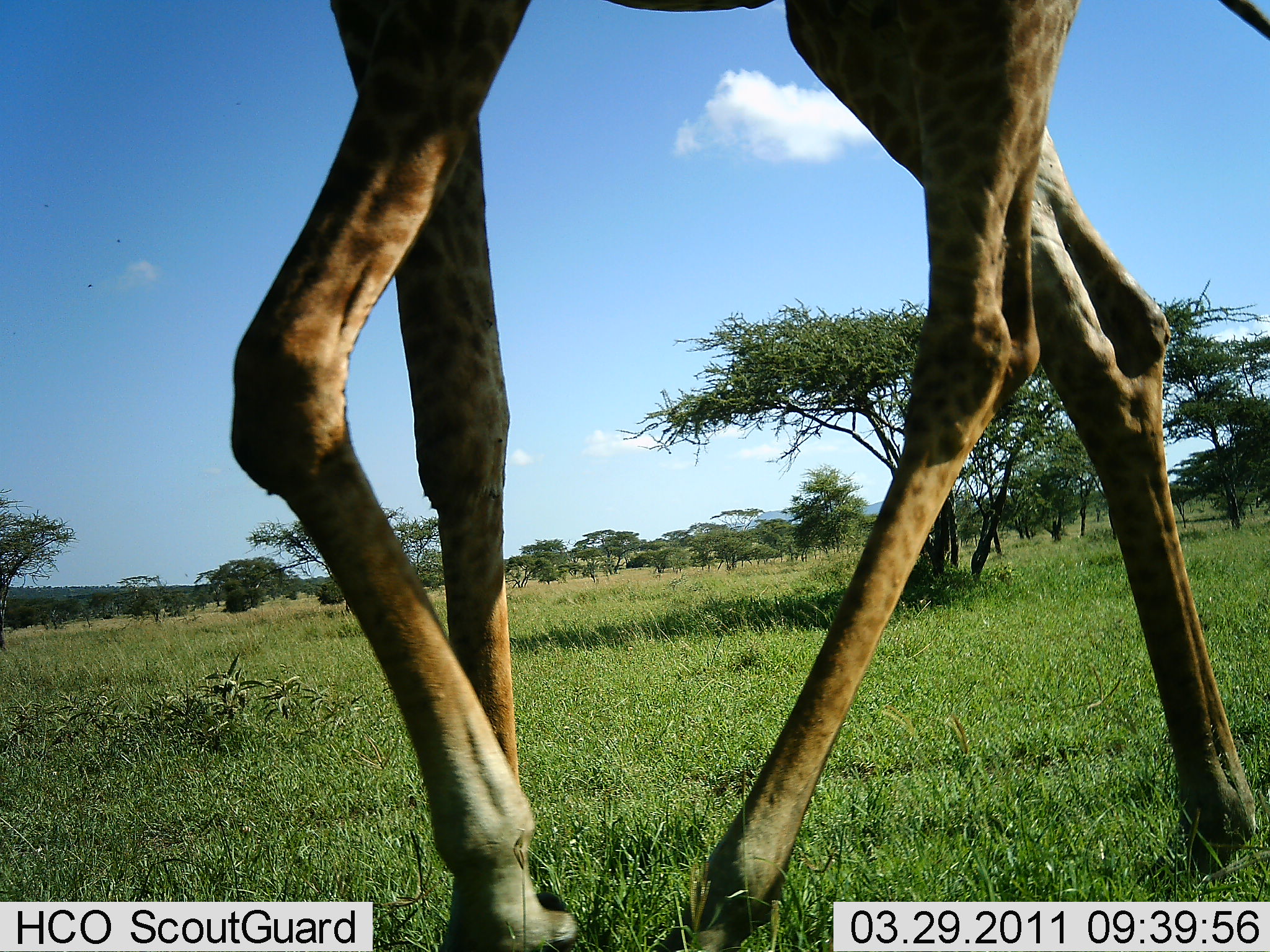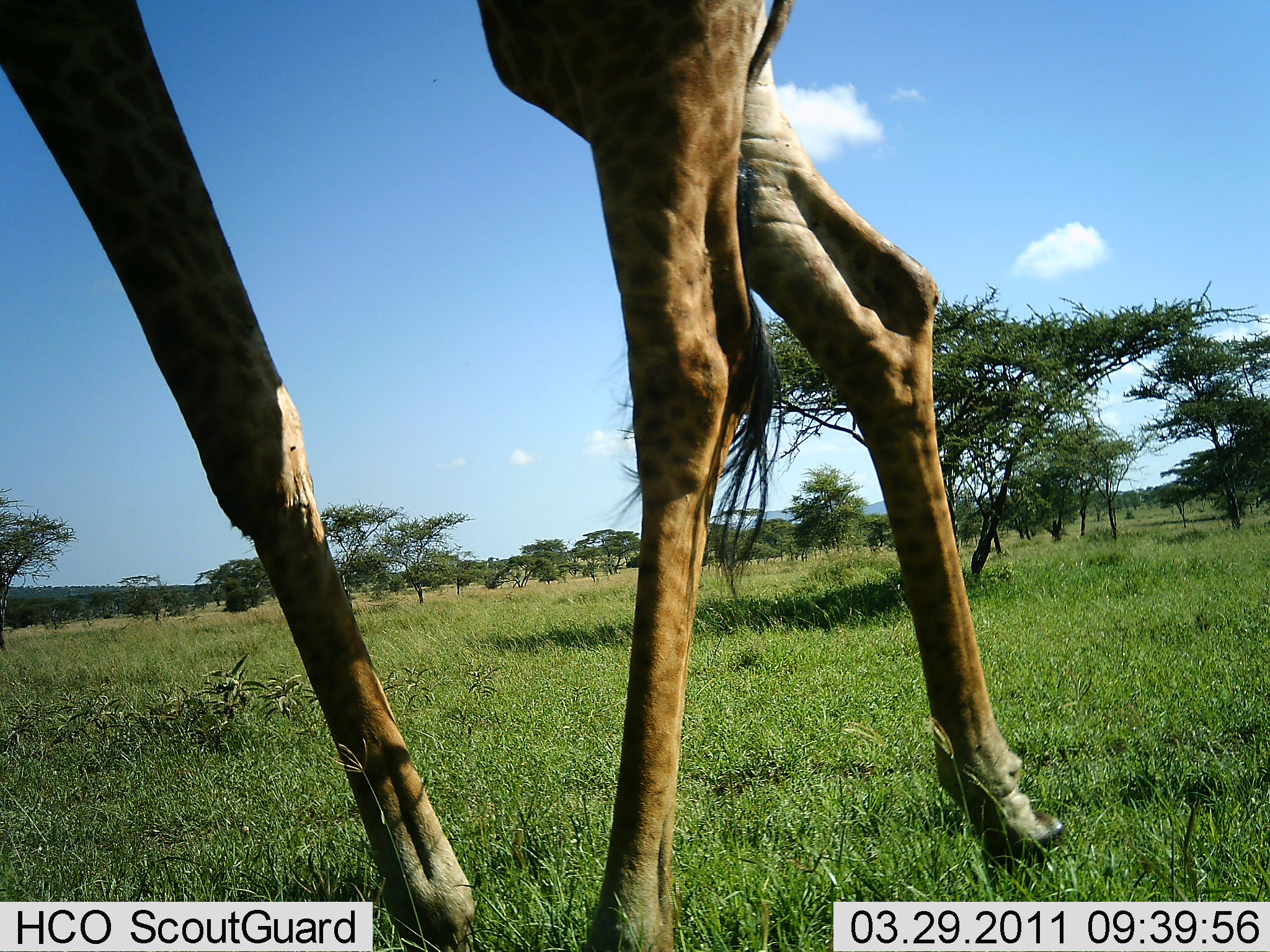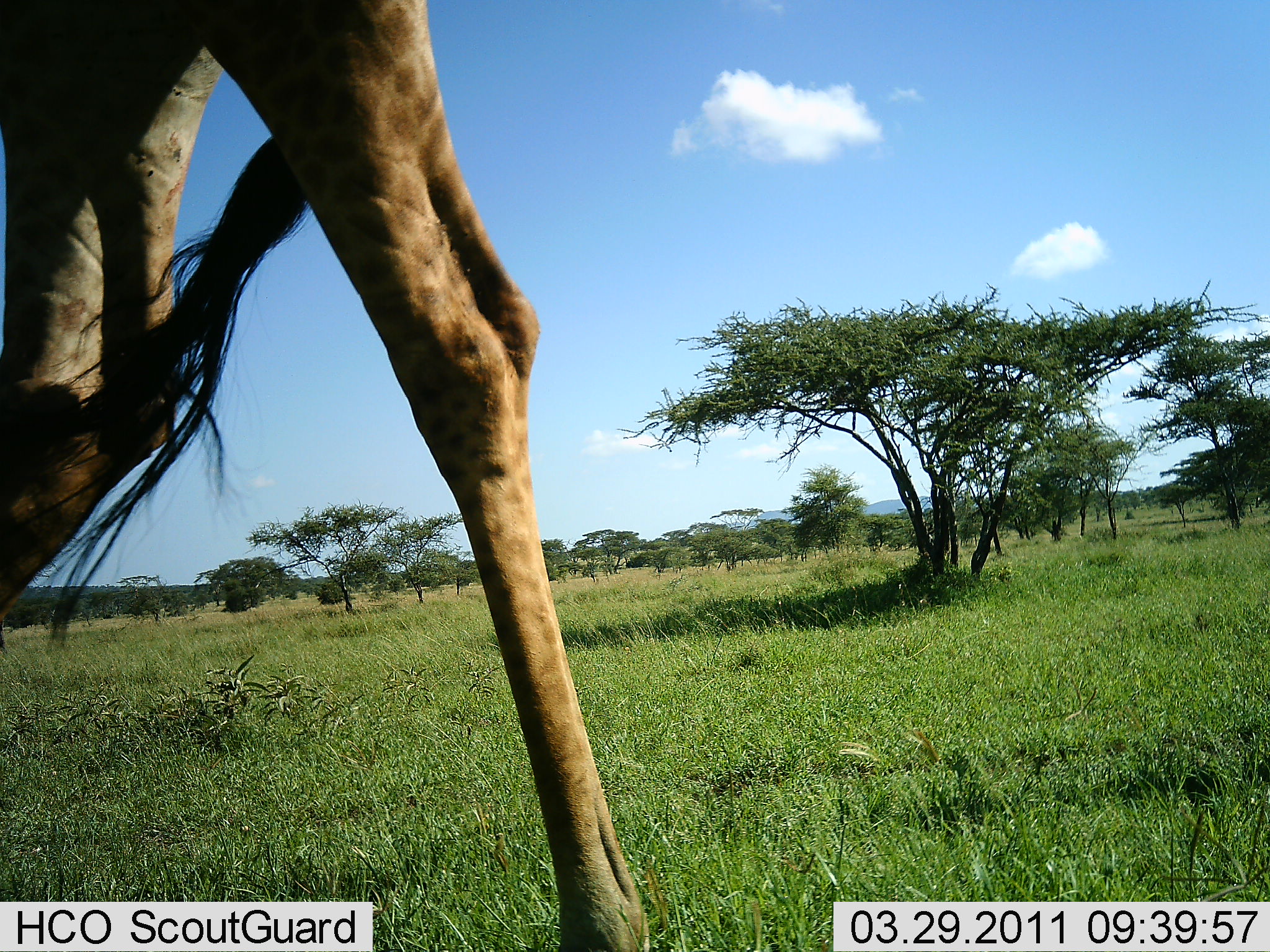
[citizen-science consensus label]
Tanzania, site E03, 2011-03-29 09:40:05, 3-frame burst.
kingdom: Animalia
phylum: Chordata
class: Mammalia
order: Artiodactyla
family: Giraffidae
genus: Giraffa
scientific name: Giraffa camelopardalis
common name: giraffe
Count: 1.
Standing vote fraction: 10%.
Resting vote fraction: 0%.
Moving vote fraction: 90%.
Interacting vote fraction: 0%.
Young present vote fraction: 0%.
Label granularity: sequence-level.